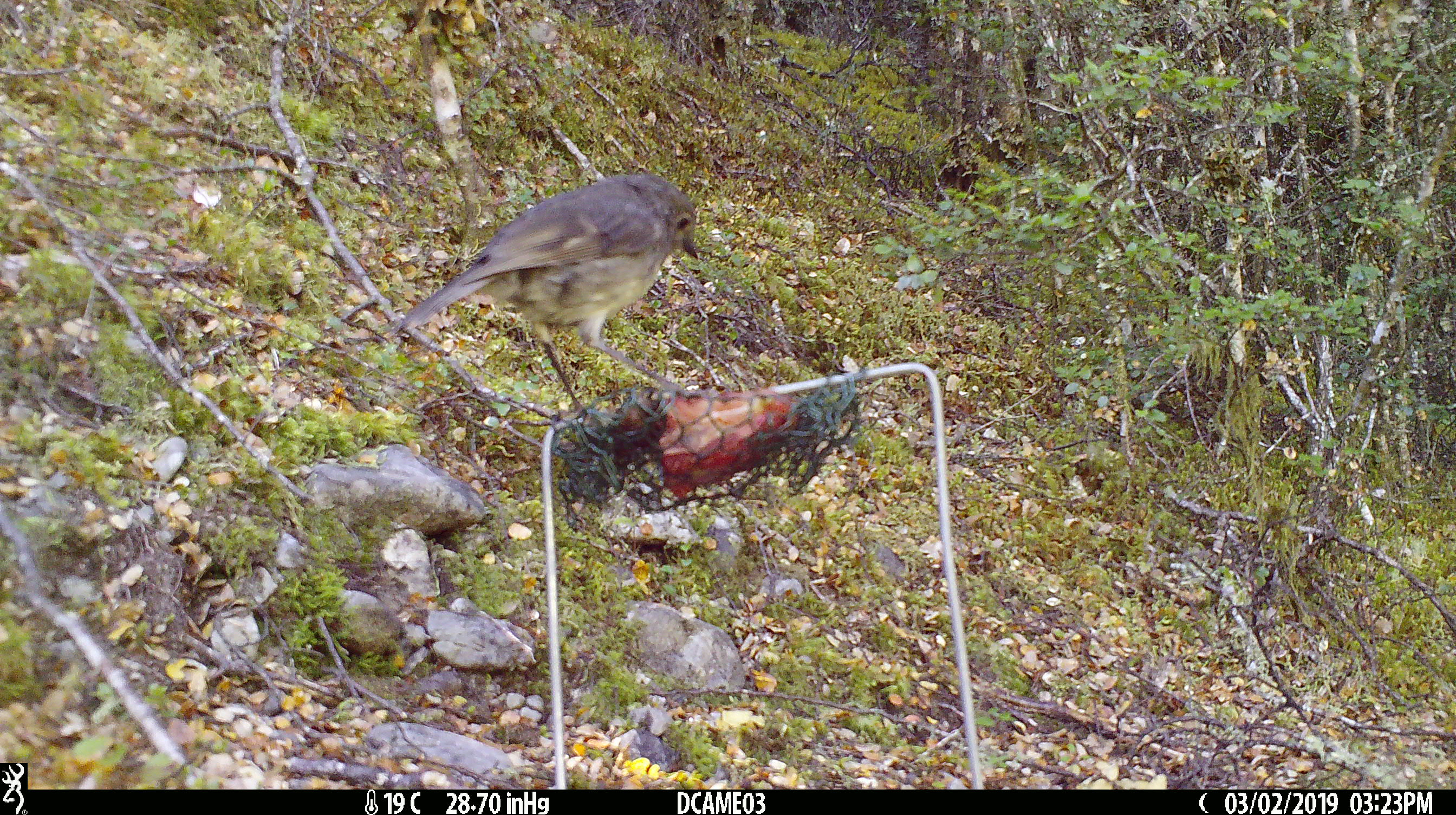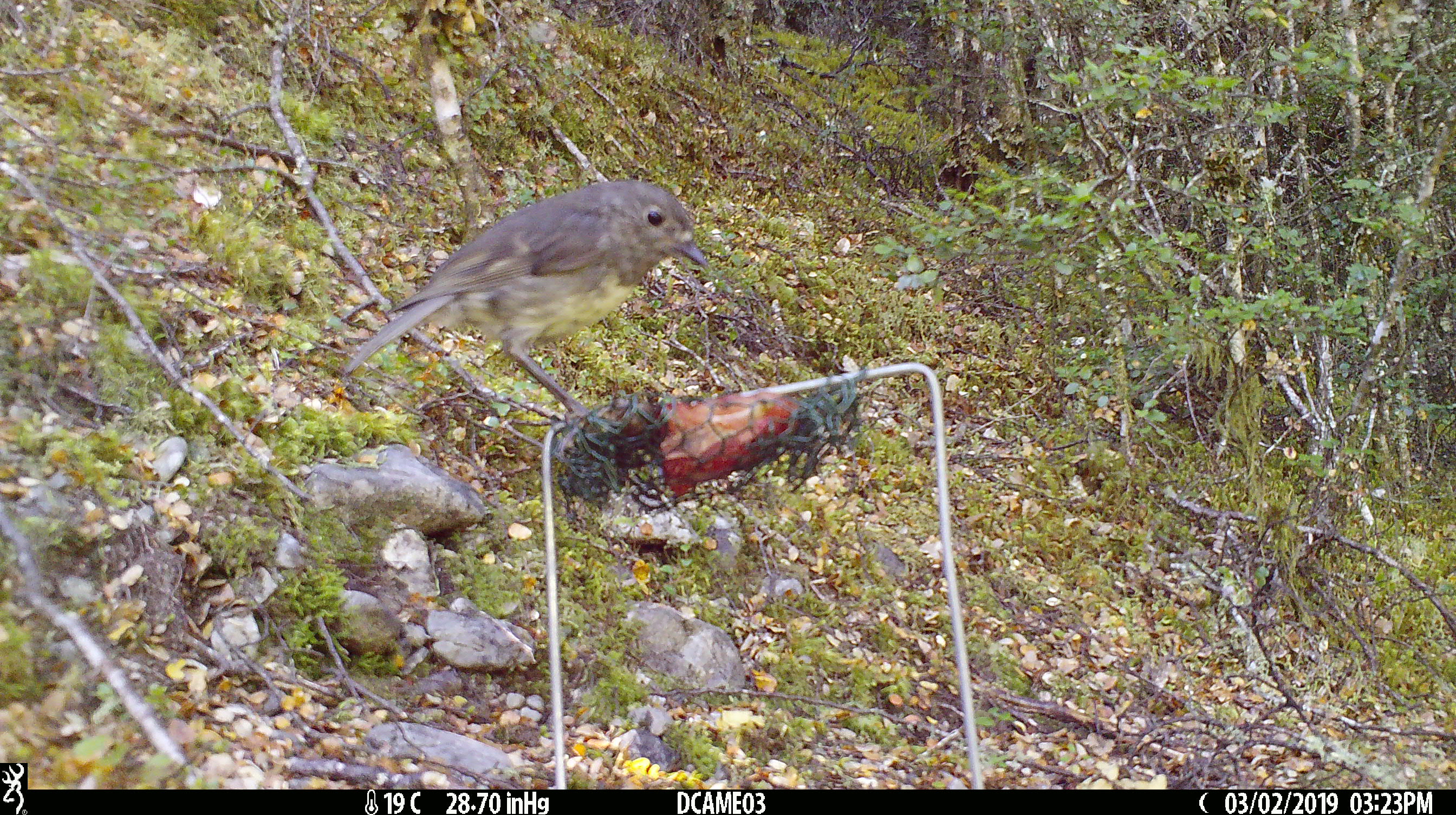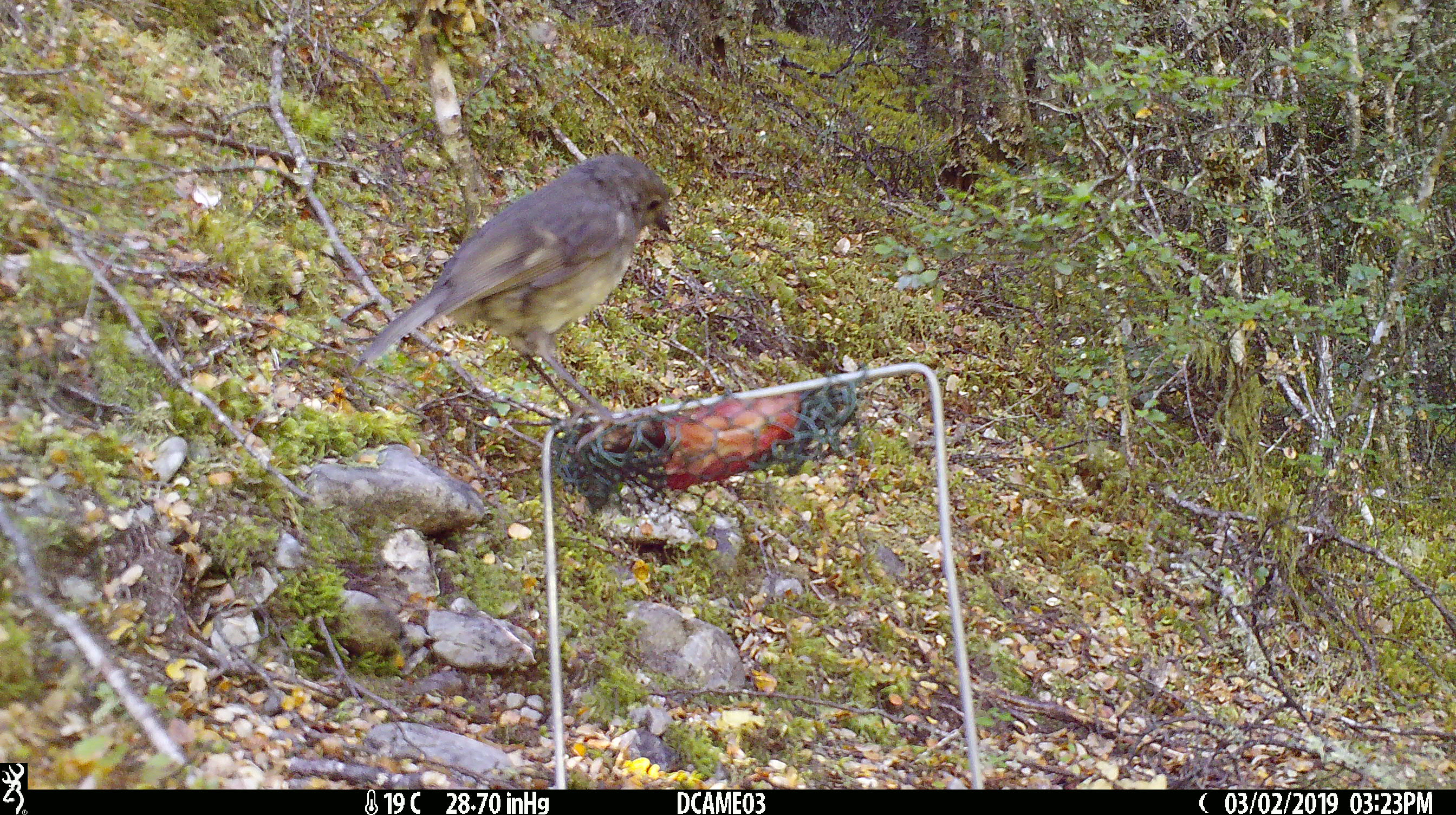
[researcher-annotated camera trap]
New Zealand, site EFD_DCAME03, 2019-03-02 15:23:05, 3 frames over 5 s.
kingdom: Animalia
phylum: Chordata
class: Aves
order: Passeriformes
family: Petroicidae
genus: Petroica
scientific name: Petroica australis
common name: new zealand robin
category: robin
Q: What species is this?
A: Robin (new zealand robin) (Petroica australis).